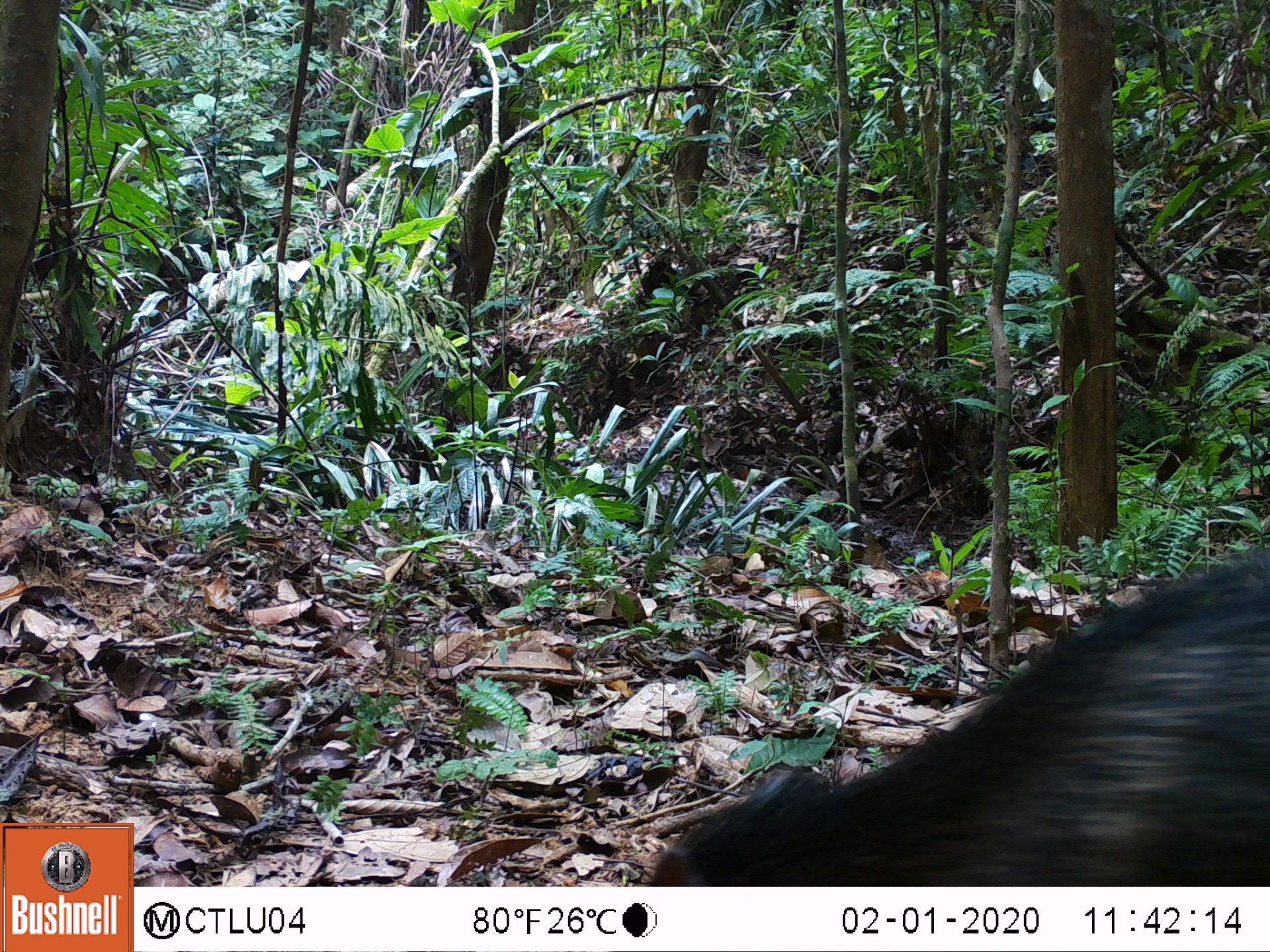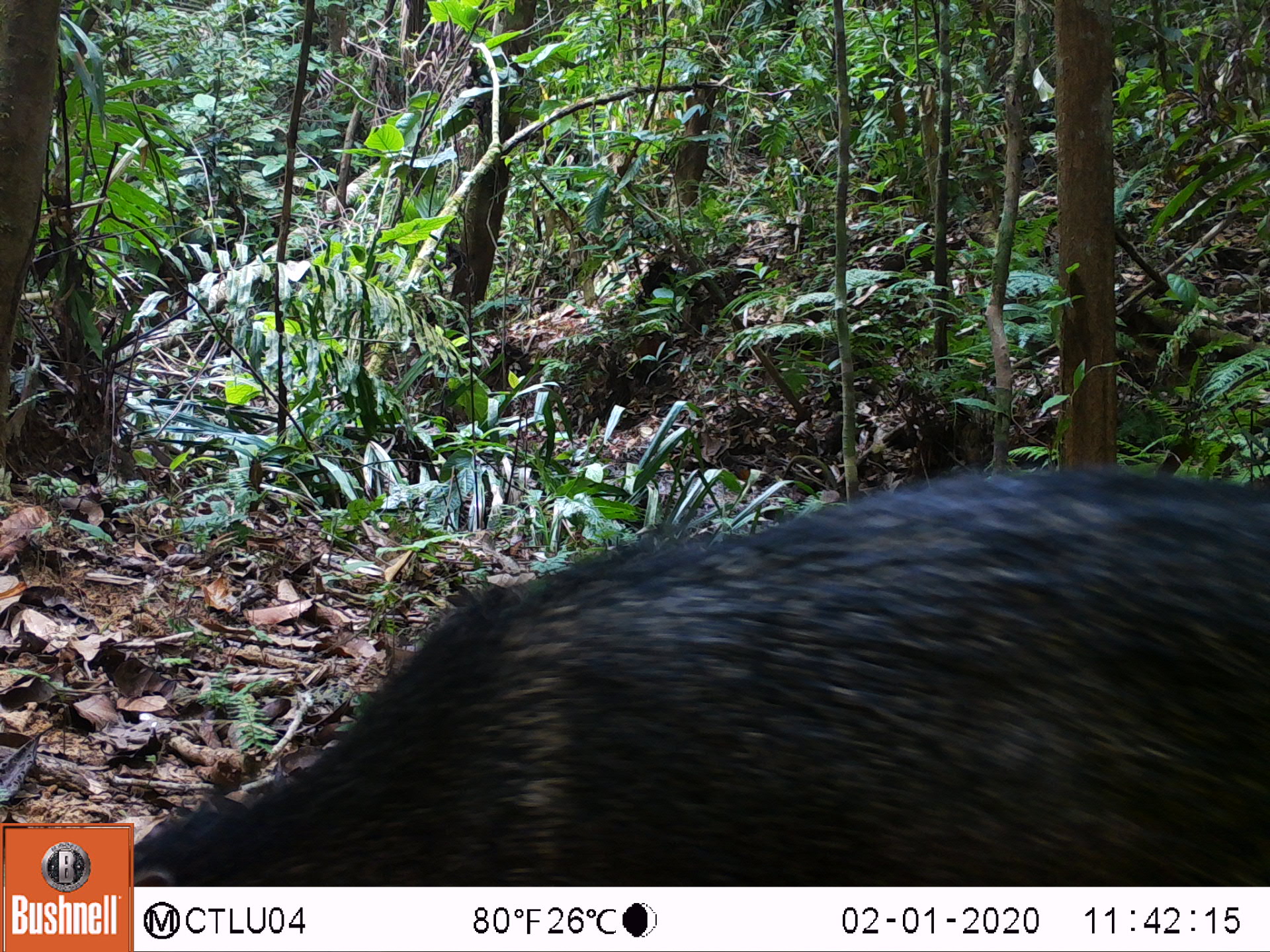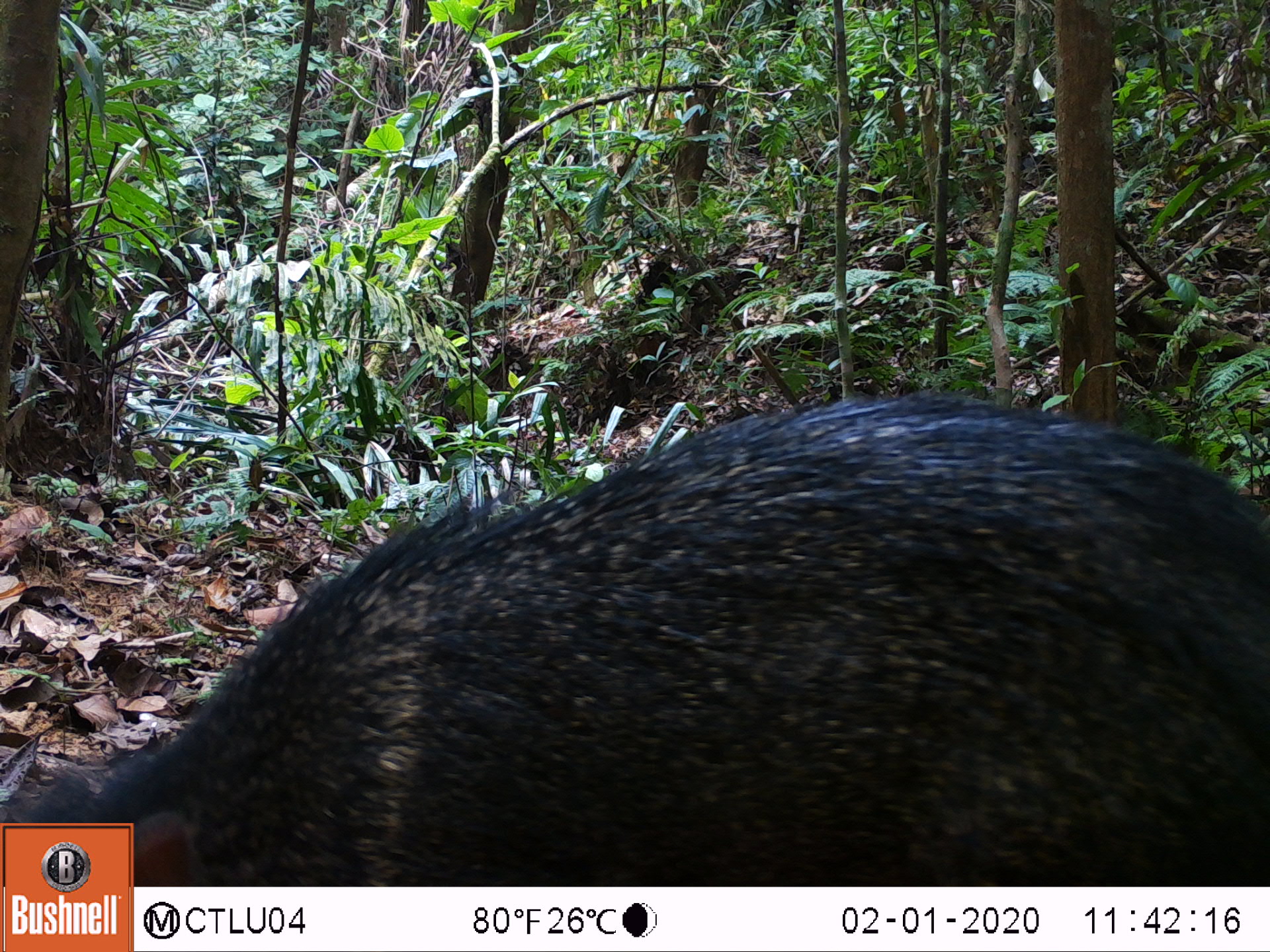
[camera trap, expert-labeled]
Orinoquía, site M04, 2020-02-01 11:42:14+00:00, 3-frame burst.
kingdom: Animalia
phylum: Chordata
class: Mammalia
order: Artiodactyla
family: Tayassuidae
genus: Pecari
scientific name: Pecari tajacu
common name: collared peccary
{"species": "collared peccary (Pecari tajacu)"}